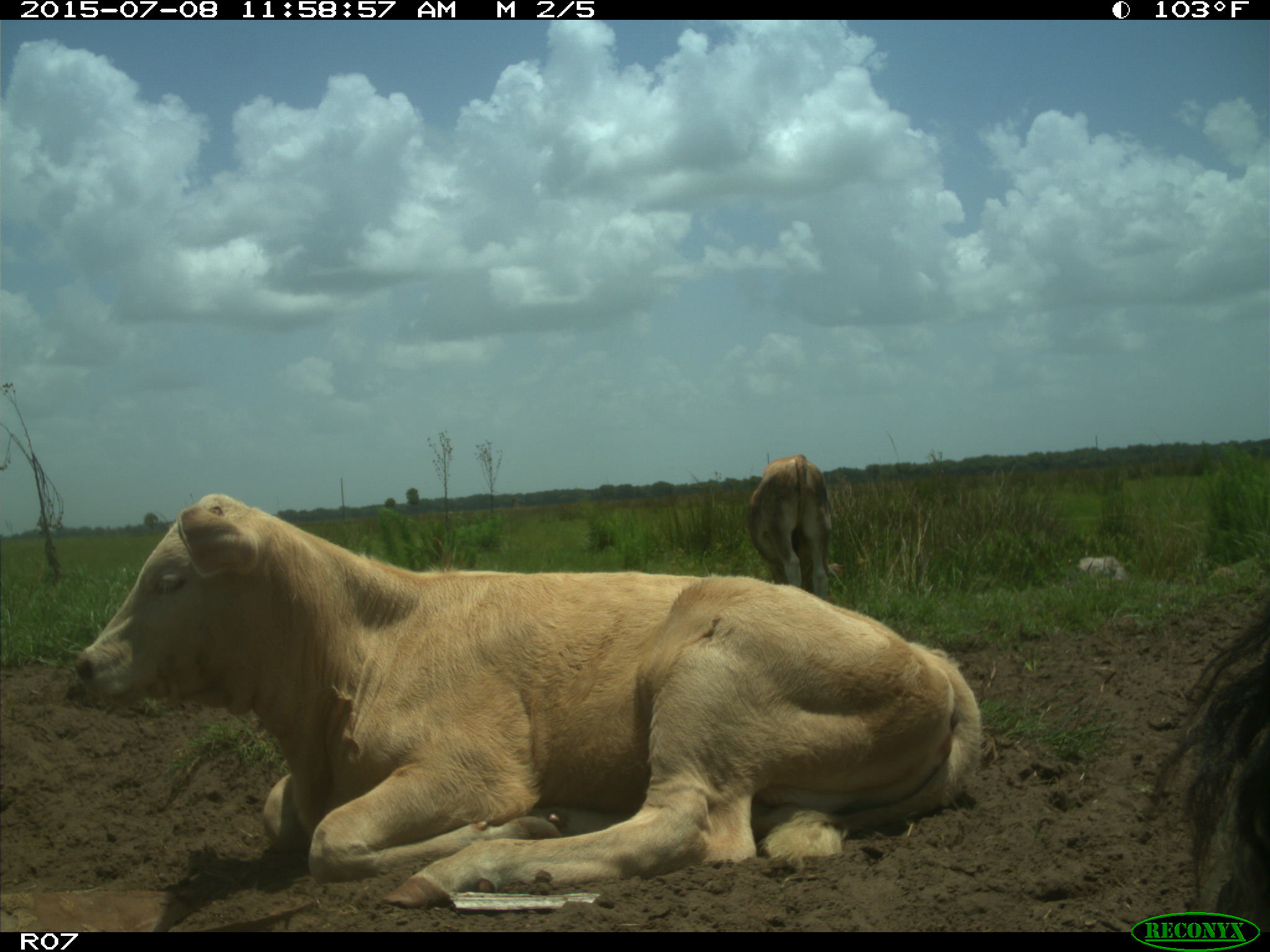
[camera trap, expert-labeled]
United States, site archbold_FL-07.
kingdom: Animalia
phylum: Chordata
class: Mammalia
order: Artiodactyla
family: Bovidae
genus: Bos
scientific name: Bos taurus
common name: domestic cow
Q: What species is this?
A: Bos taurus (domestic cow).